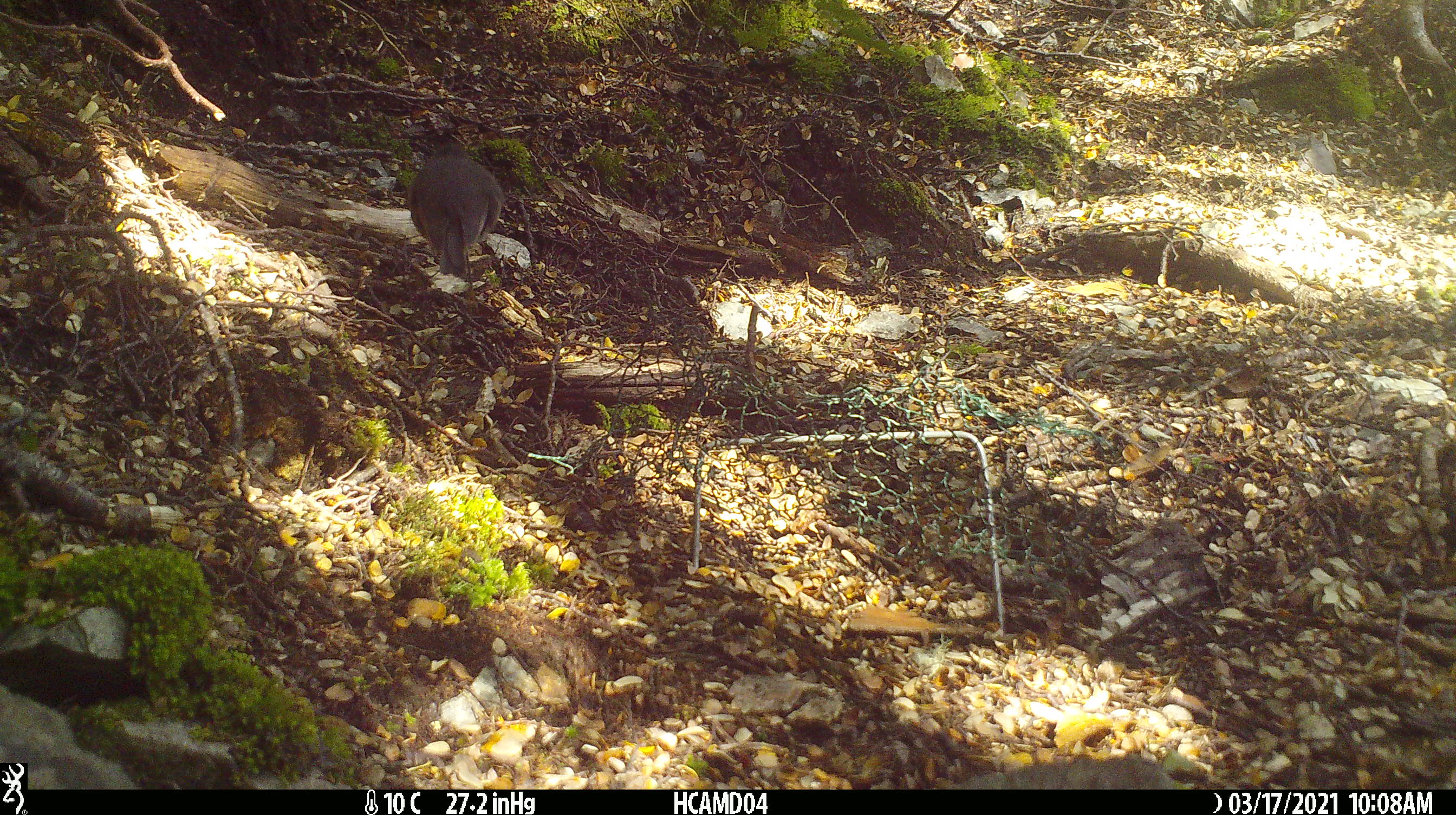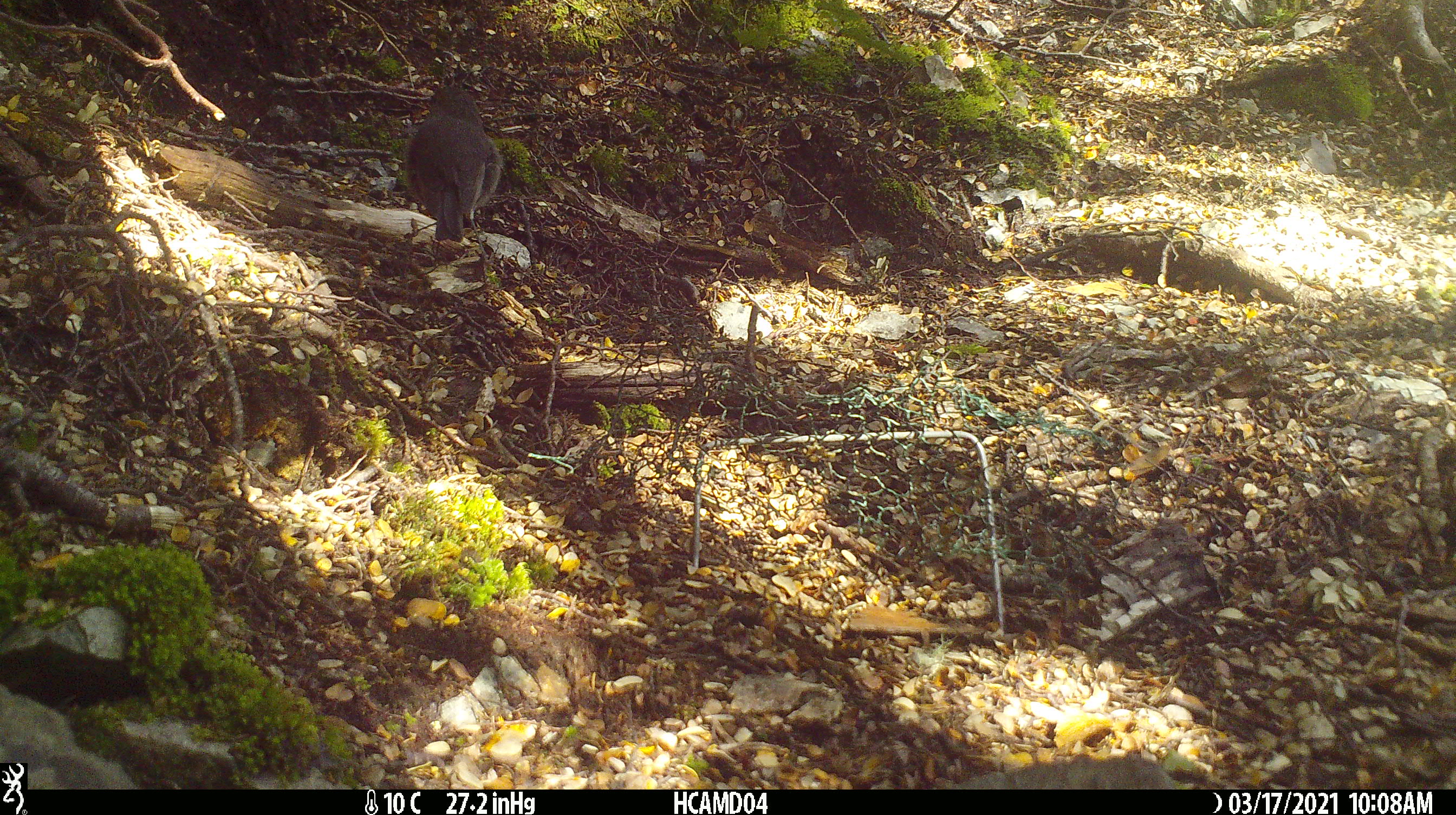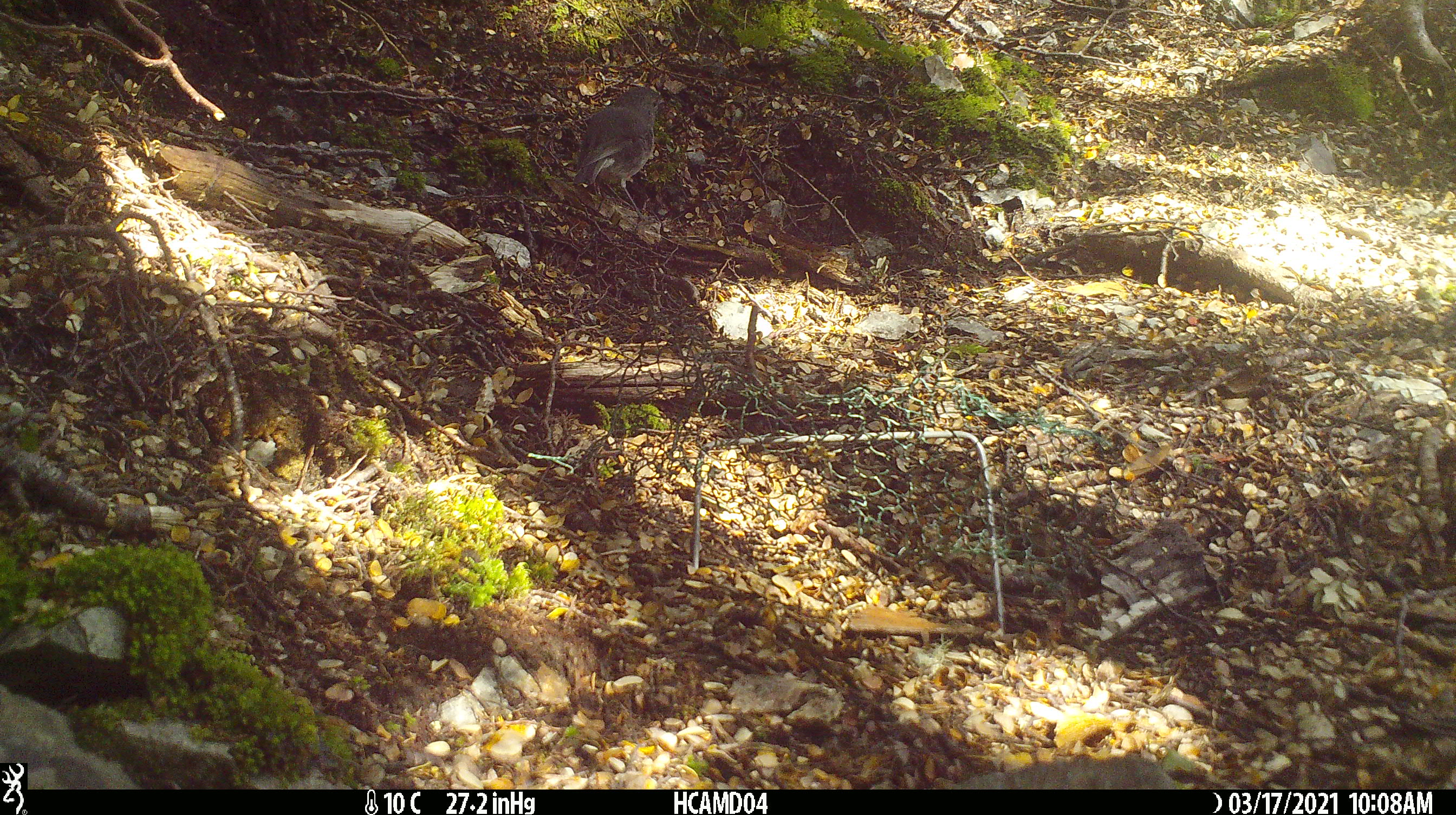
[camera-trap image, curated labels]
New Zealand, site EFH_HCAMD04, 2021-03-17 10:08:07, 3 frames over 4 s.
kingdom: Animalia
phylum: Chordata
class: Aves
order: Passeriformes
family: Petroicidae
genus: Petroica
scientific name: Petroica australis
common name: new zealand robin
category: robin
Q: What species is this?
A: Robin (new zealand robin) (Petroica australis).